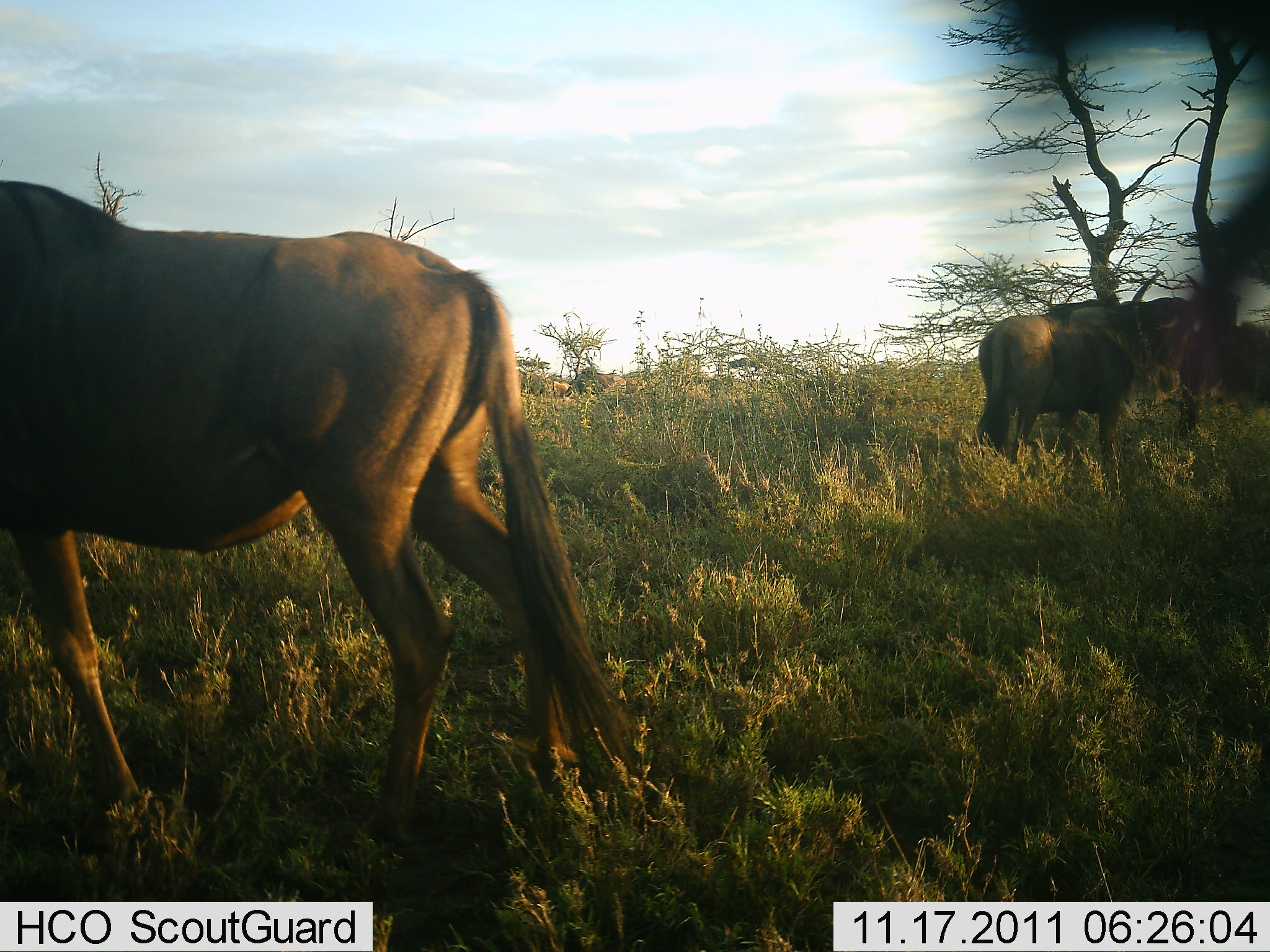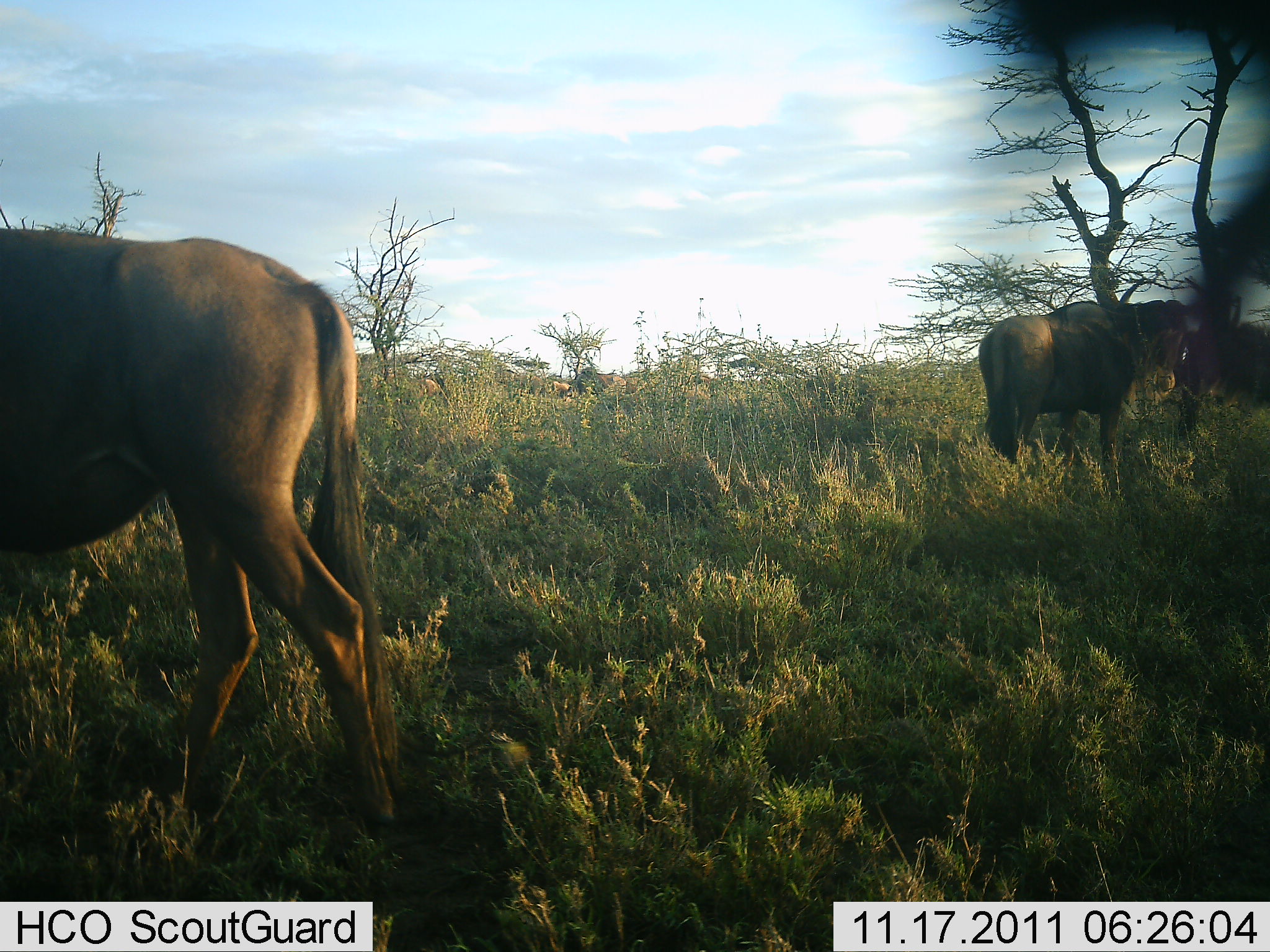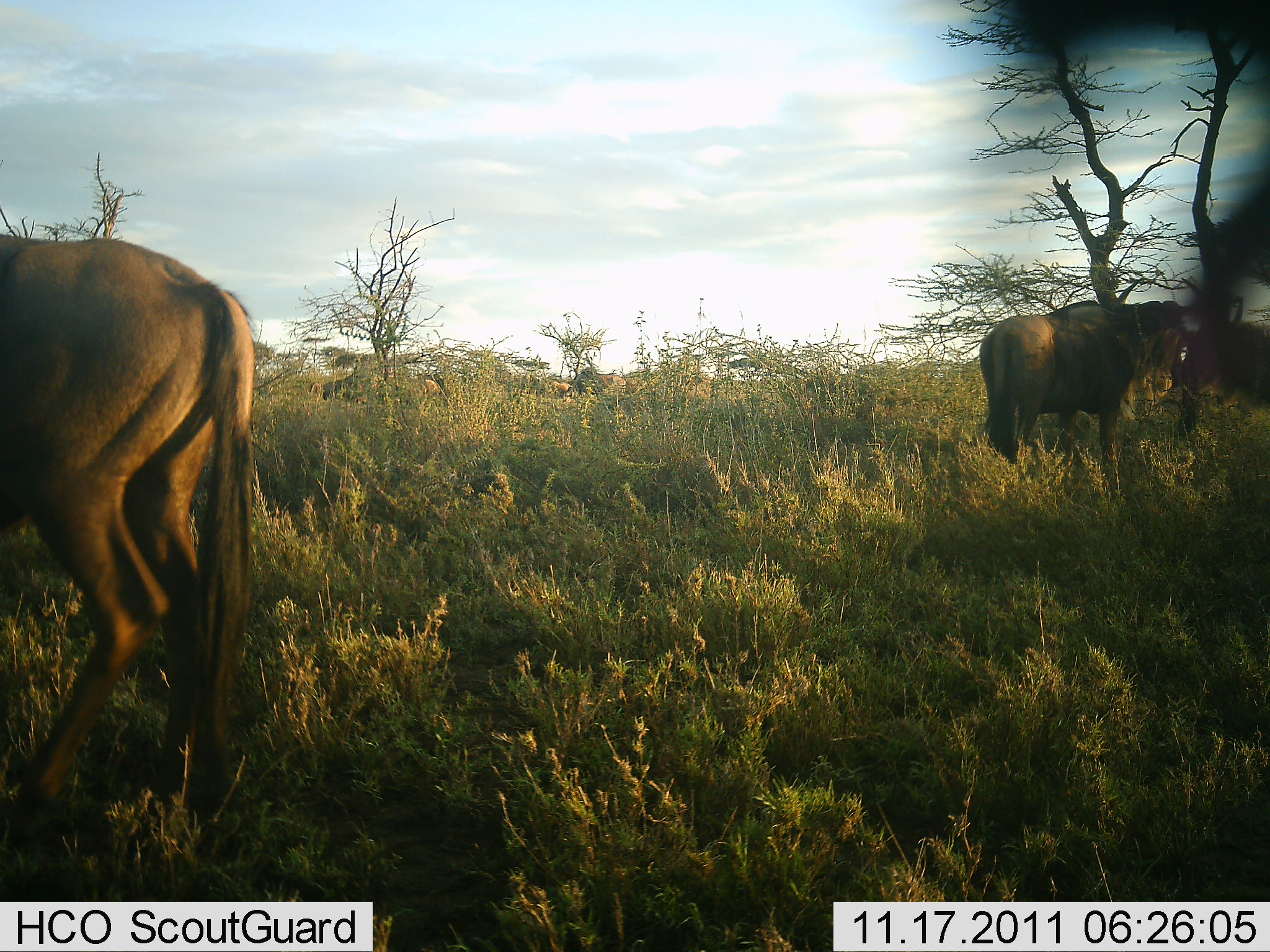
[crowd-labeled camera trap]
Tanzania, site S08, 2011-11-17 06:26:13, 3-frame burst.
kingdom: Animalia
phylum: Chordata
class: Mammalia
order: Artiodactyla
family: Bovidae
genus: Connochaetes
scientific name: Connochaetes taurinus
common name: blue wildebeest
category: wildebeest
Wildebeest (blue wildebeest) (Connochaetes taurinus), count 3. Behavior (volunteer vote fractions): standing 91%, resting 0%, moving 36%, interacting 0%. Young present (vote fraction): 0%. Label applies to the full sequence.